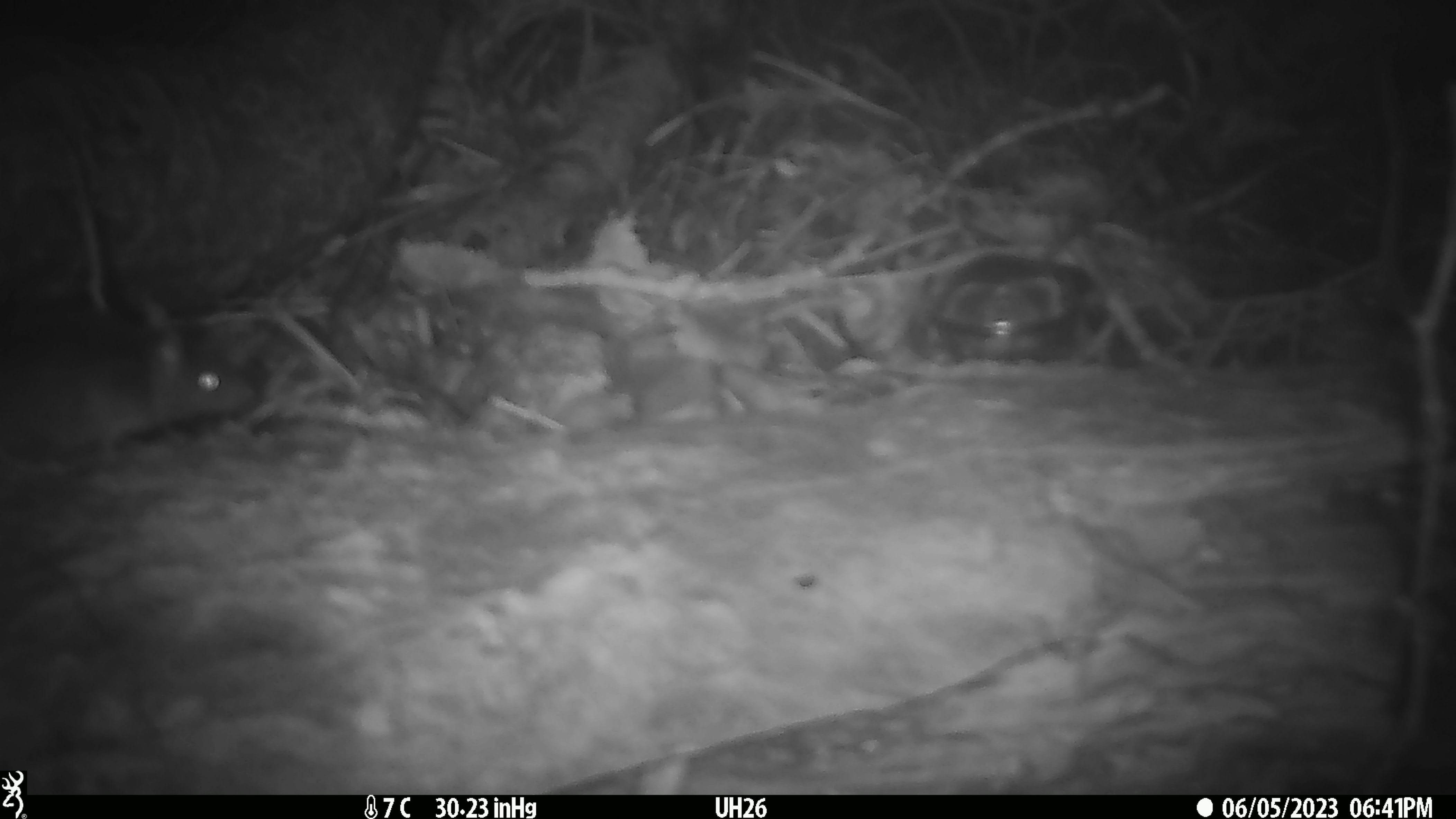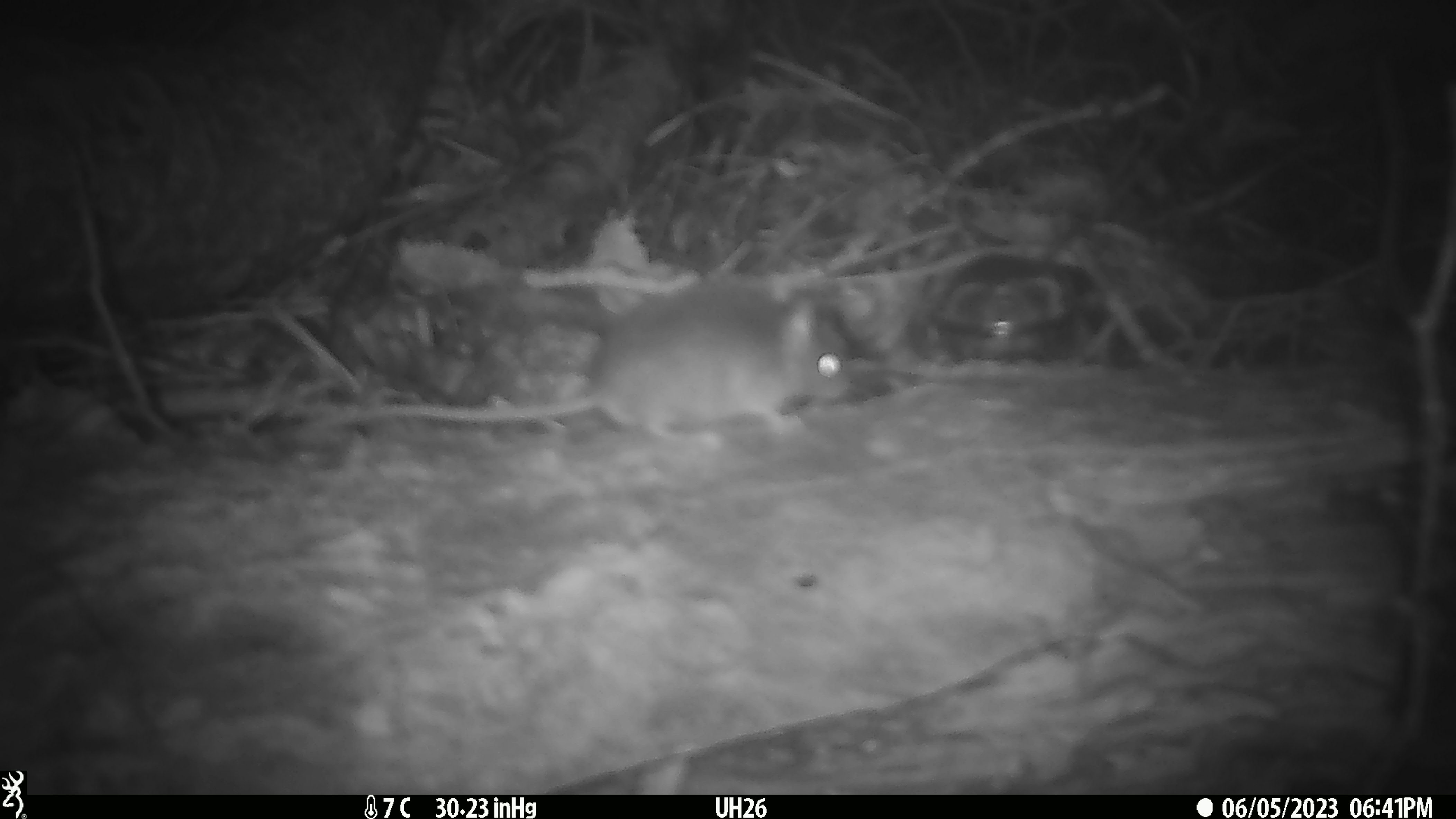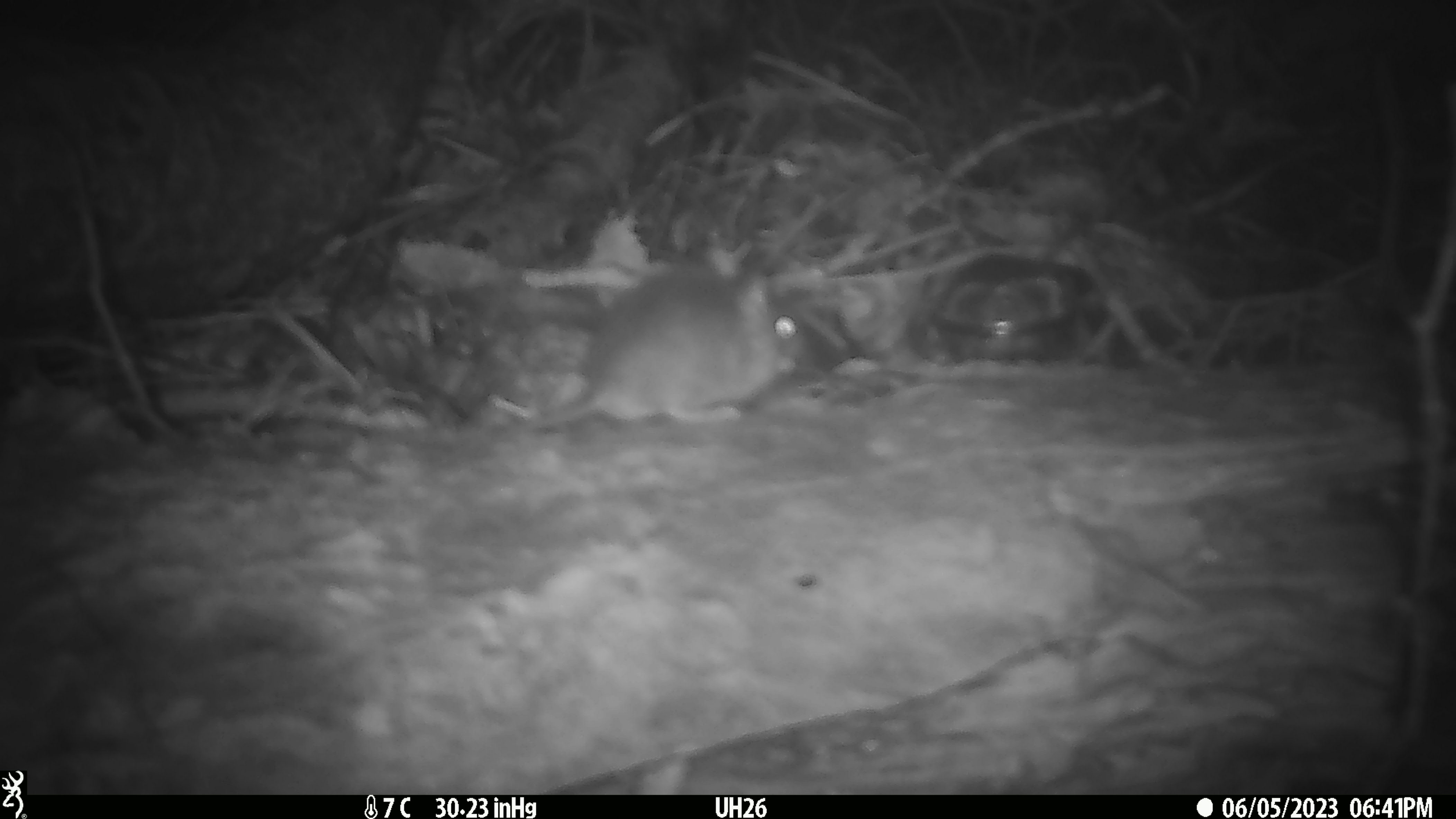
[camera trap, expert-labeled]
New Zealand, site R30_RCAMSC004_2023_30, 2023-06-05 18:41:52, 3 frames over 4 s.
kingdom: Animalia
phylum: Chordata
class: Mammalia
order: Rodentia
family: Muridae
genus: Mus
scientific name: Mus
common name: mouse